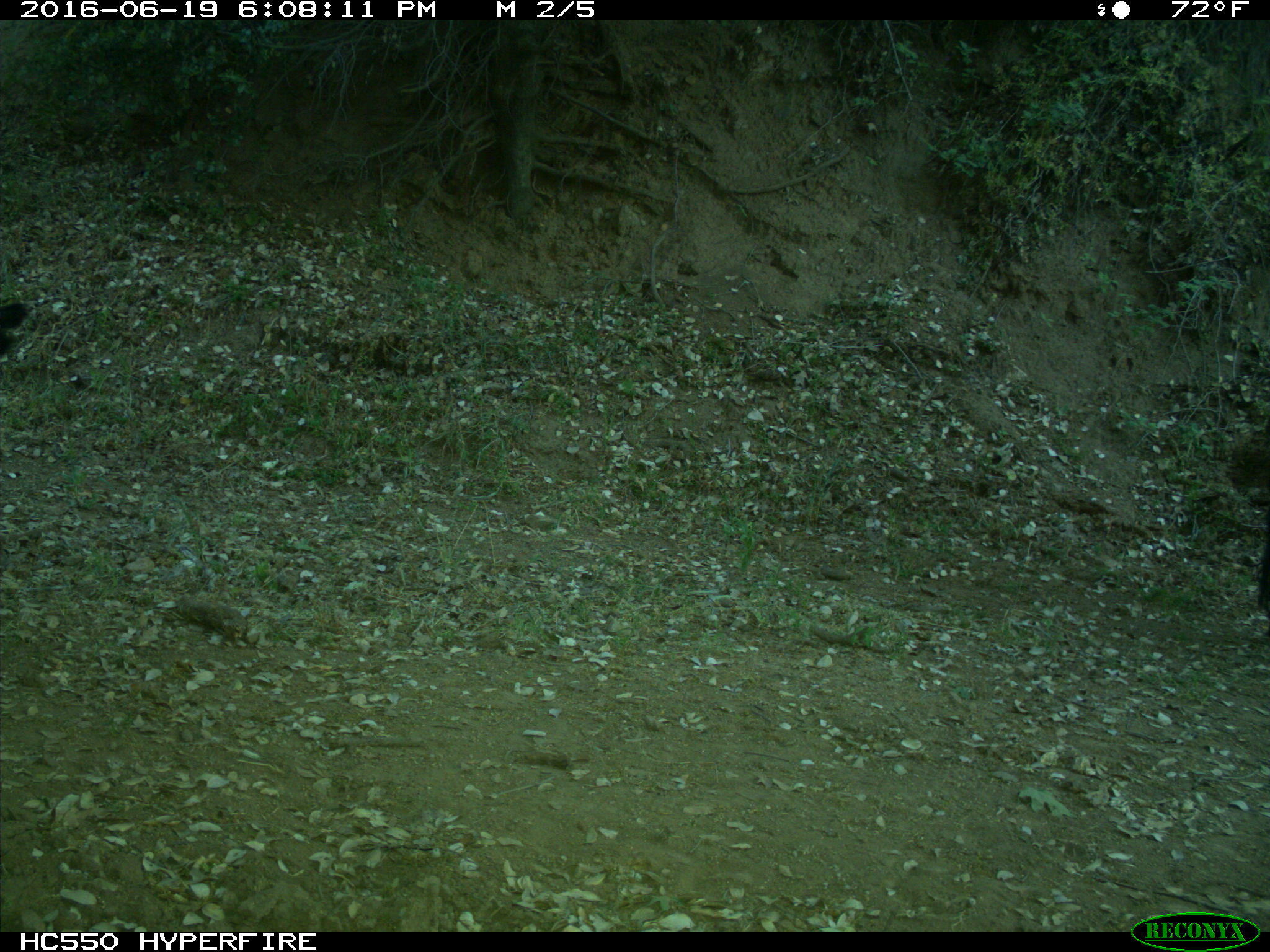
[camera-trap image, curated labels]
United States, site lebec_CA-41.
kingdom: Animalia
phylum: Chordata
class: Mammalia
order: Artiodactyla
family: Bovidae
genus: Bos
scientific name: Bos taurus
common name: domestic cow